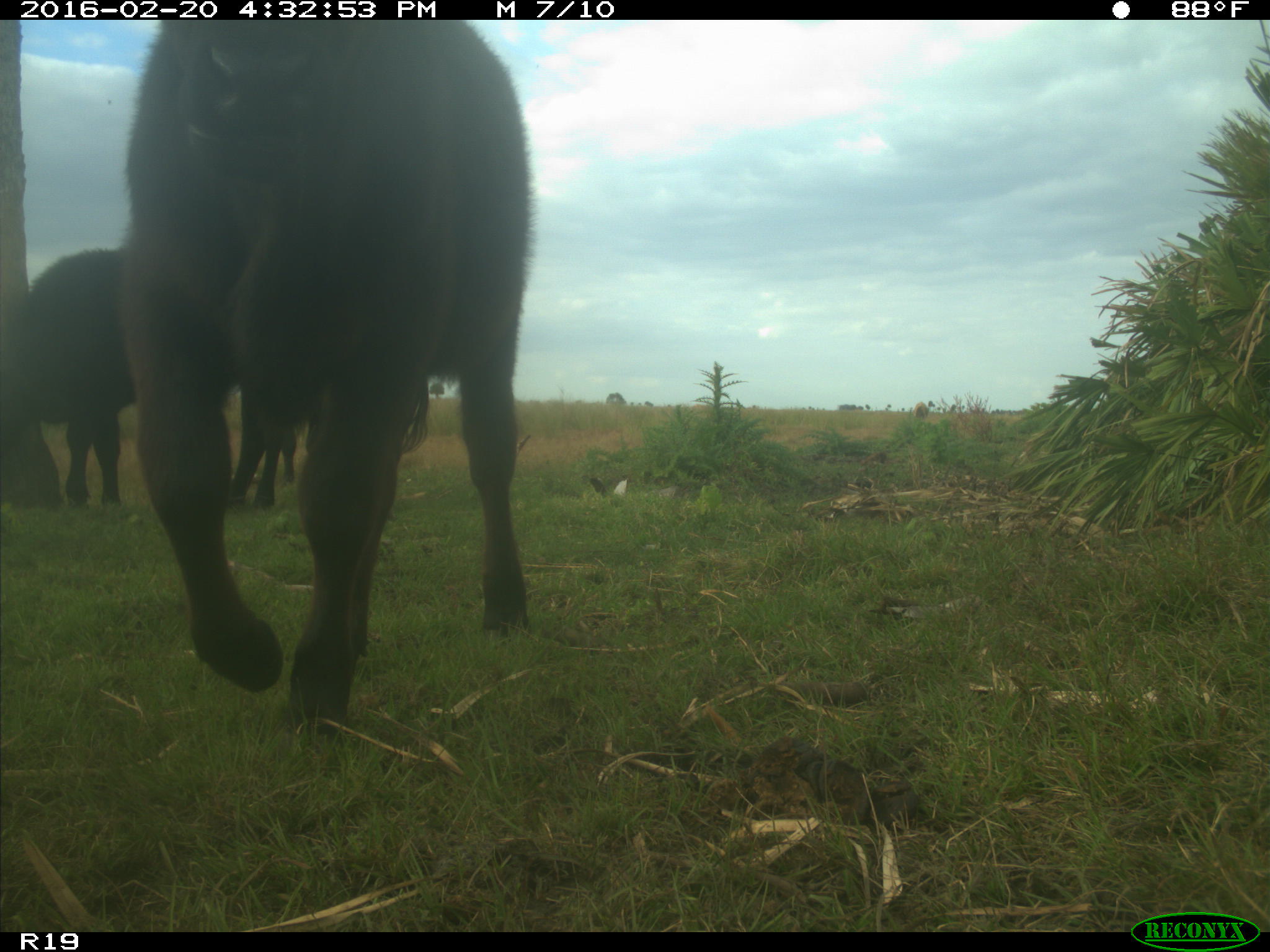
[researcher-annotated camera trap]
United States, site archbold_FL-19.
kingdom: Animalia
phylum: Chordata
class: Mammalia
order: Artiodactyla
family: Bovidae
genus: Bos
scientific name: Bos taurus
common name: domestic cow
Bos taurus (domestic cow).